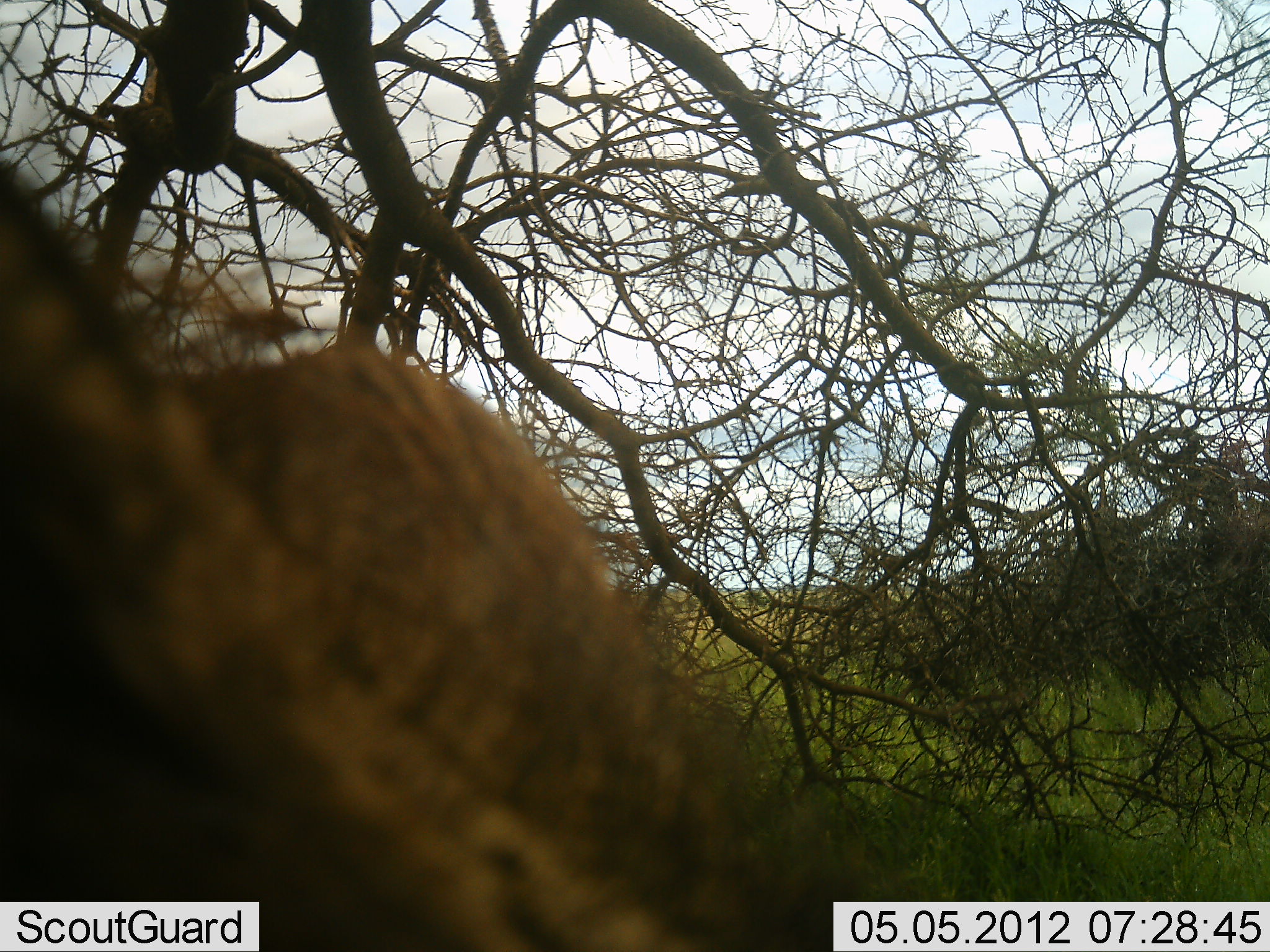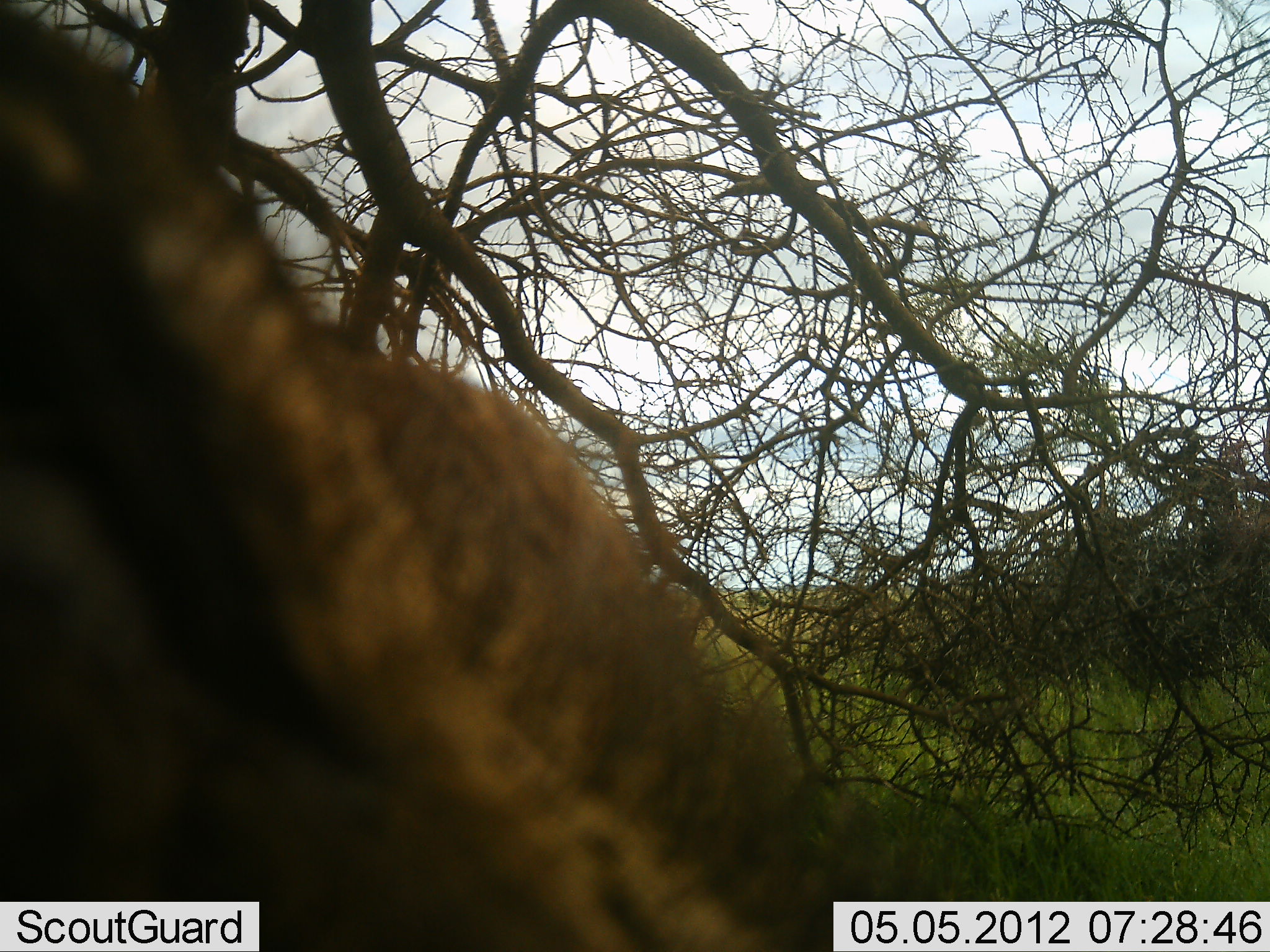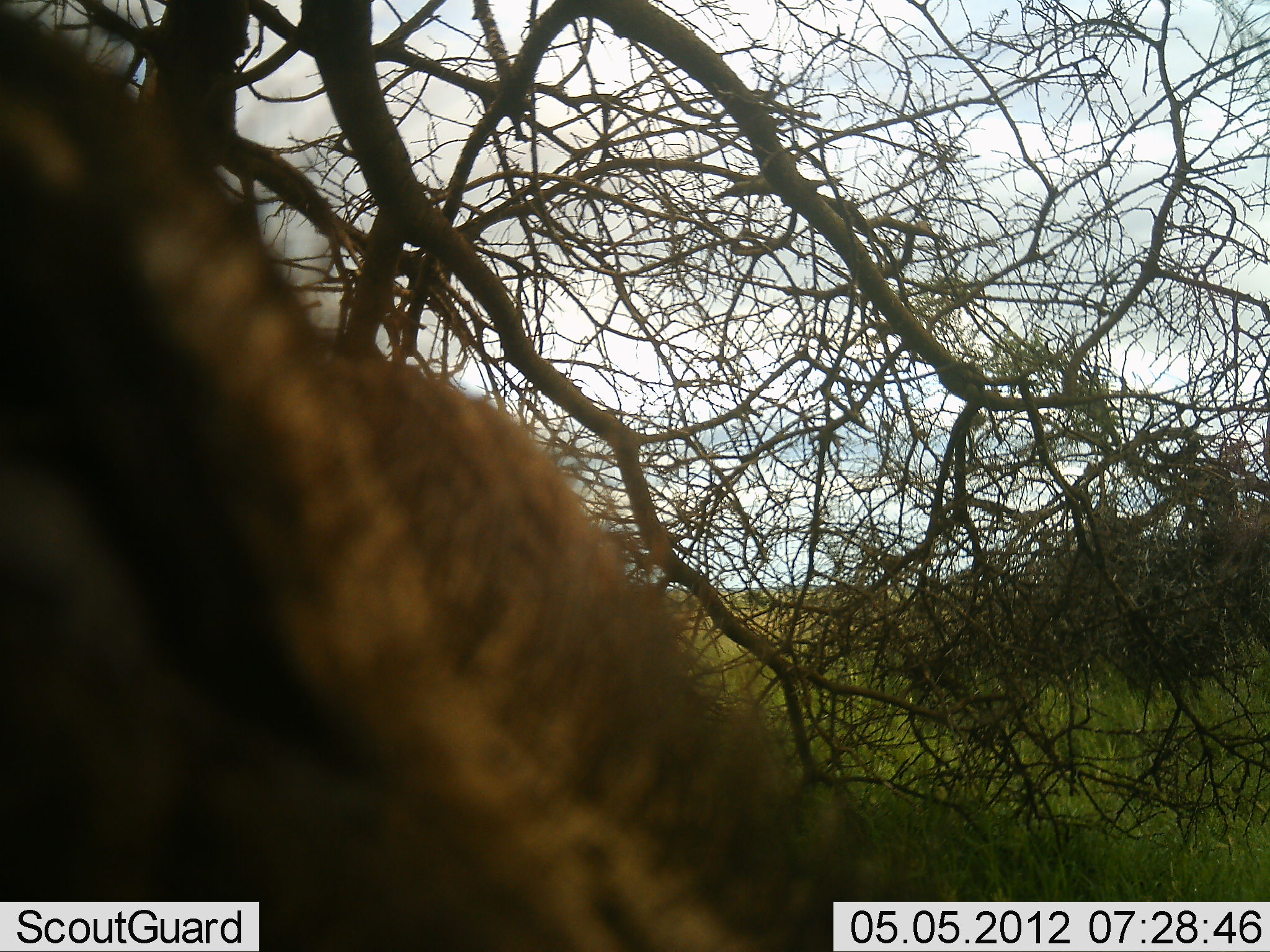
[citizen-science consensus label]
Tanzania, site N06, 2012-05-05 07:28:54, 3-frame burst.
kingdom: Animalia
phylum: Chordata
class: Mammalia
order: Artiodactyla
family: Bovidae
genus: Connochaetes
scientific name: Connochaetes taurinus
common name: blue wildebeest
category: wildebeest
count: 1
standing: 40%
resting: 40%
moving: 20%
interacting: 0%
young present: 0%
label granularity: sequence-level